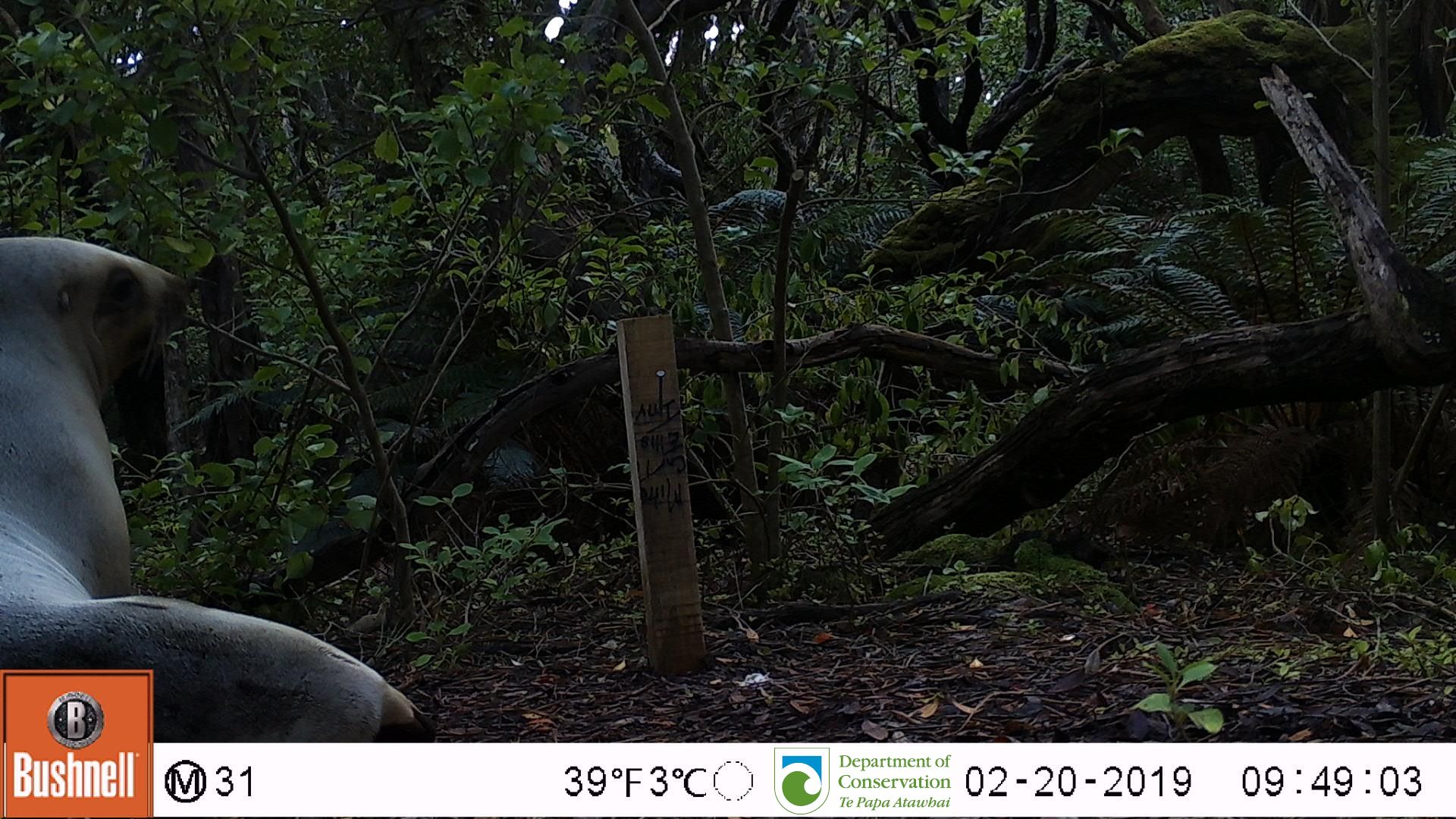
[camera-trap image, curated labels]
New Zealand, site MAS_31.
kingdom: Animalia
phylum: Chordata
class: Mammalia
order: Carnivora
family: Otariidae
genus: Phocarctos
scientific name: Phocarctos hookeri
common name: new zealand sea lion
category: sealion